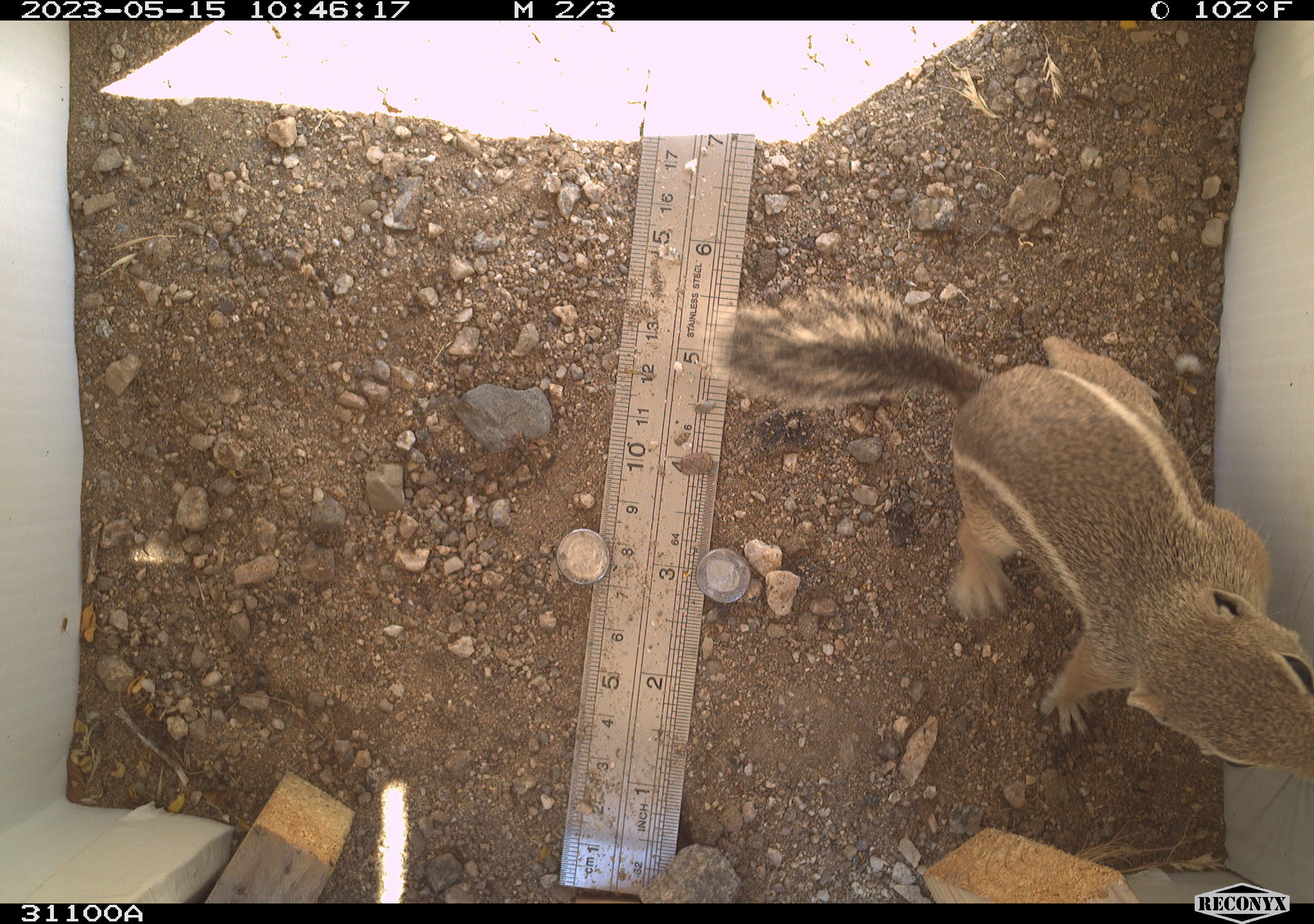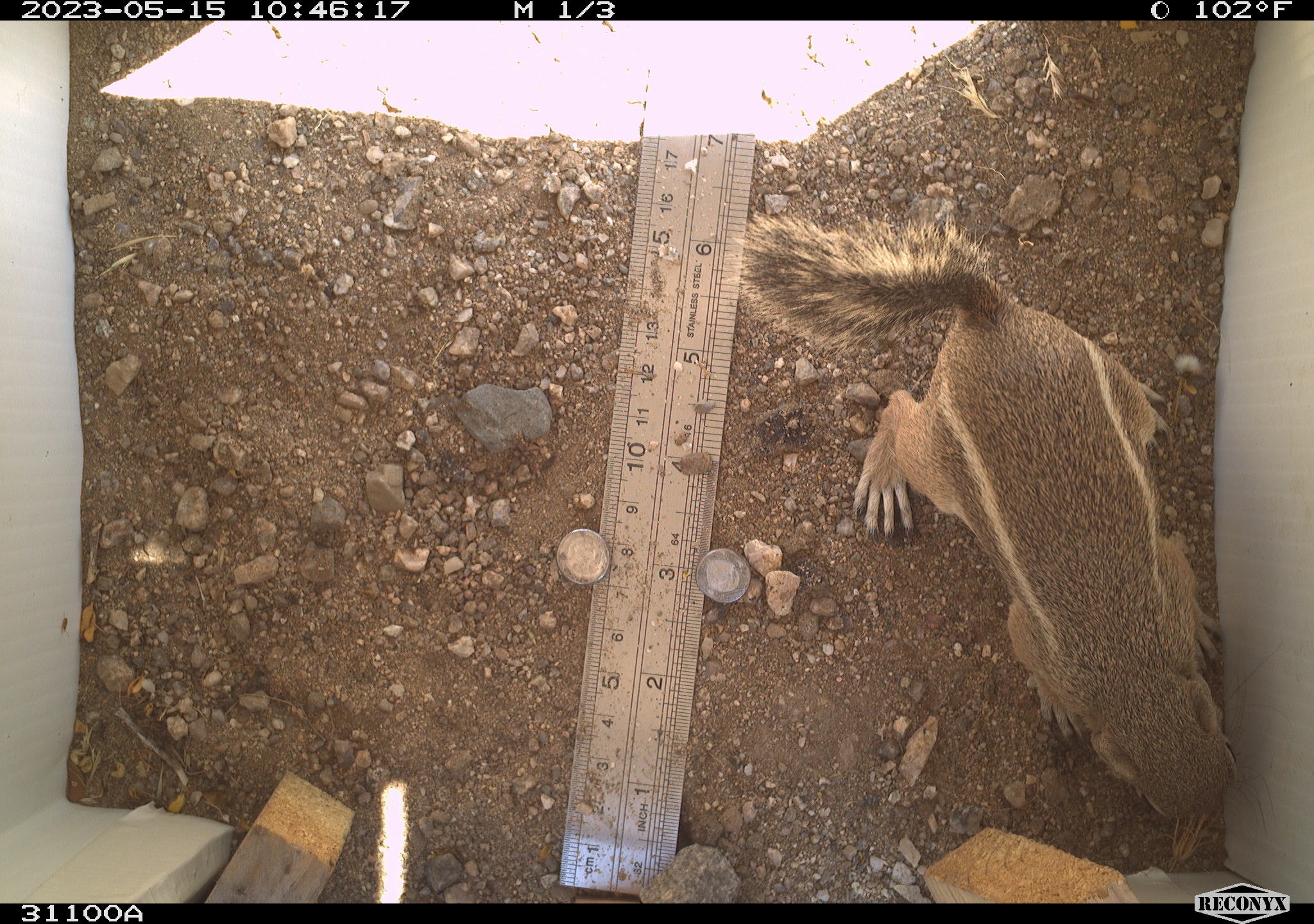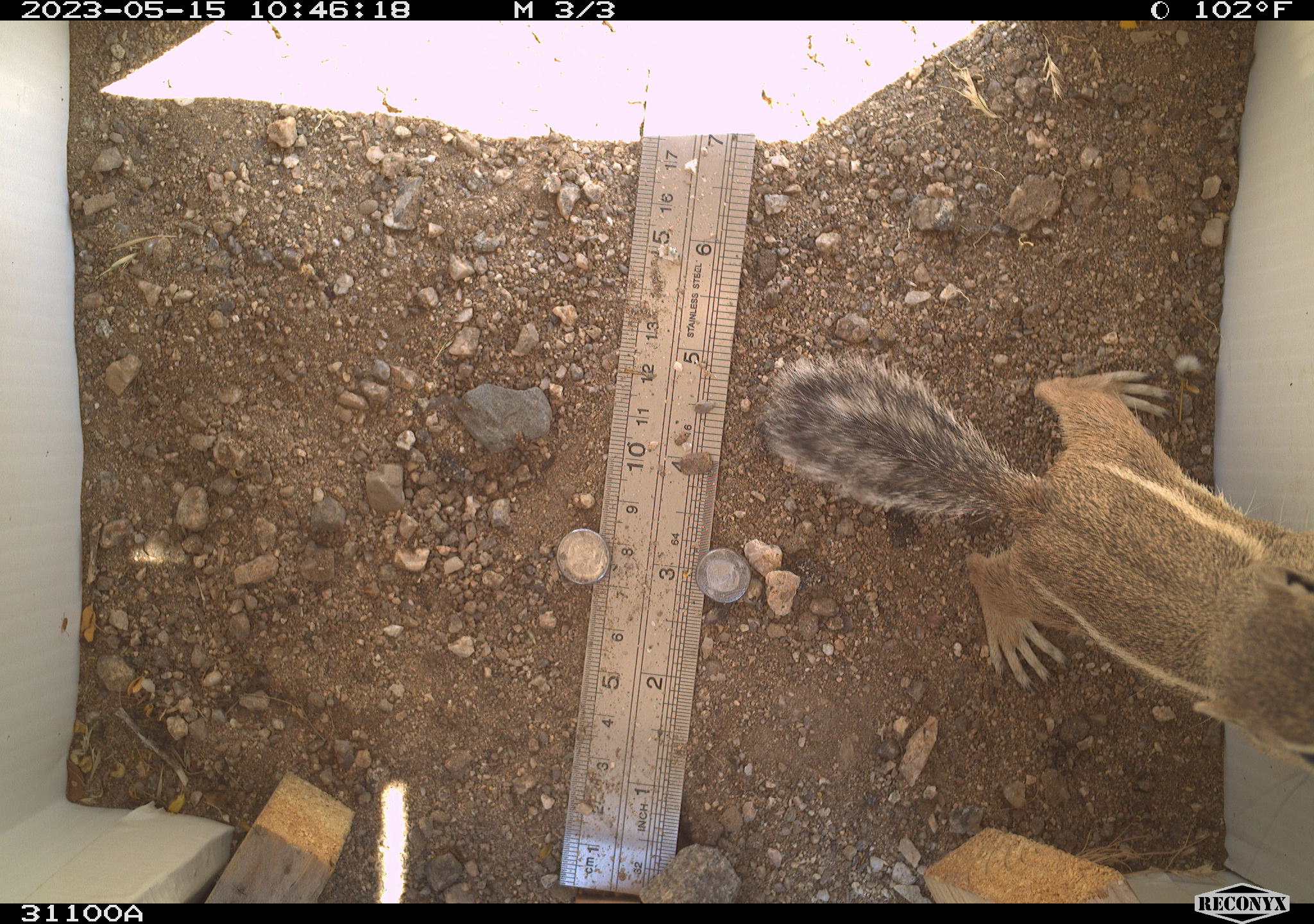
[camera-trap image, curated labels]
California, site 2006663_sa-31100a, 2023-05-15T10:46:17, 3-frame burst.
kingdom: Animalia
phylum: Chordata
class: Mammalia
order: Rodentia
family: Sciuridae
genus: Ammospermophilus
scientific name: Ammospermophilus leucurus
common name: white-tailed antelope squirrel